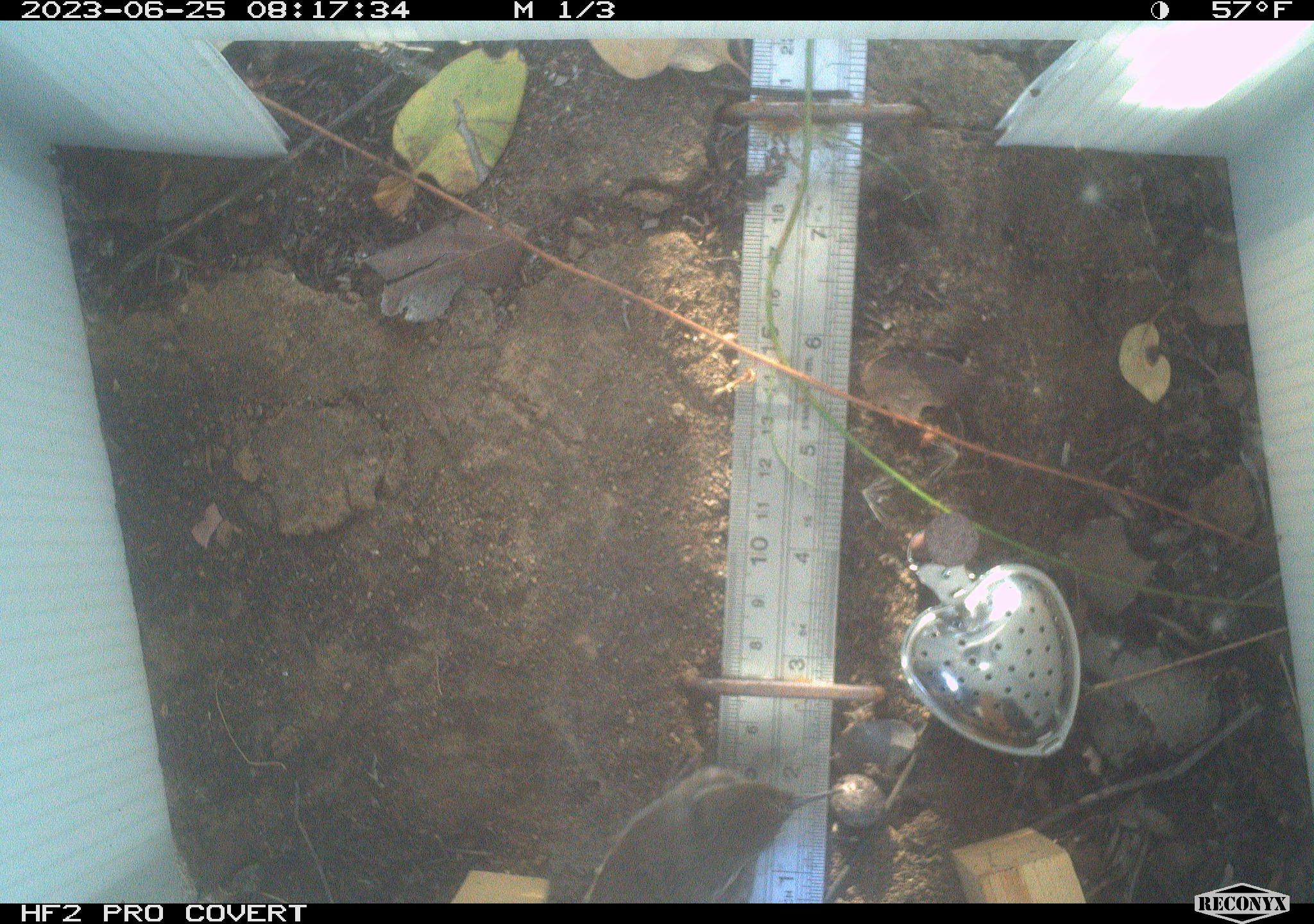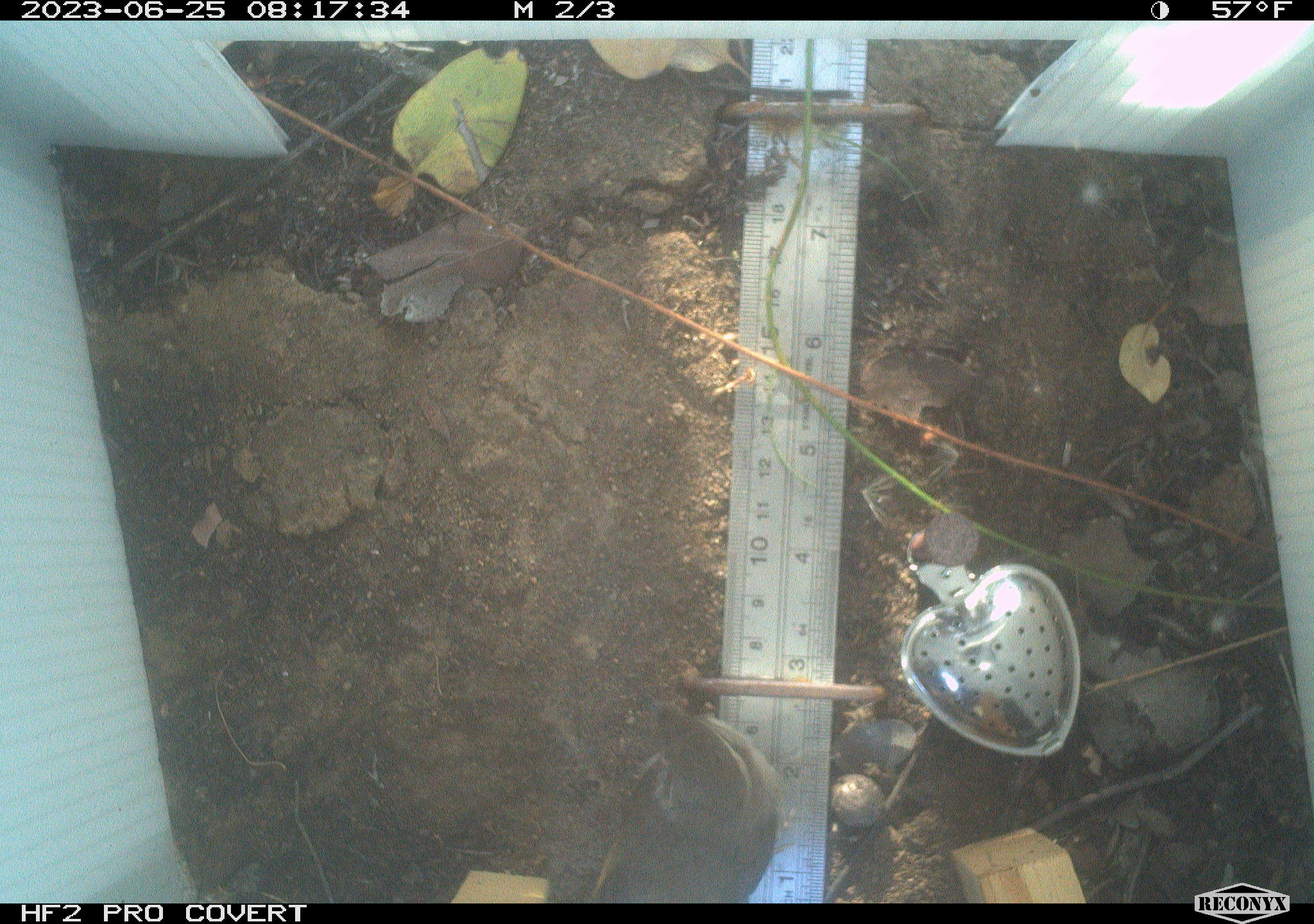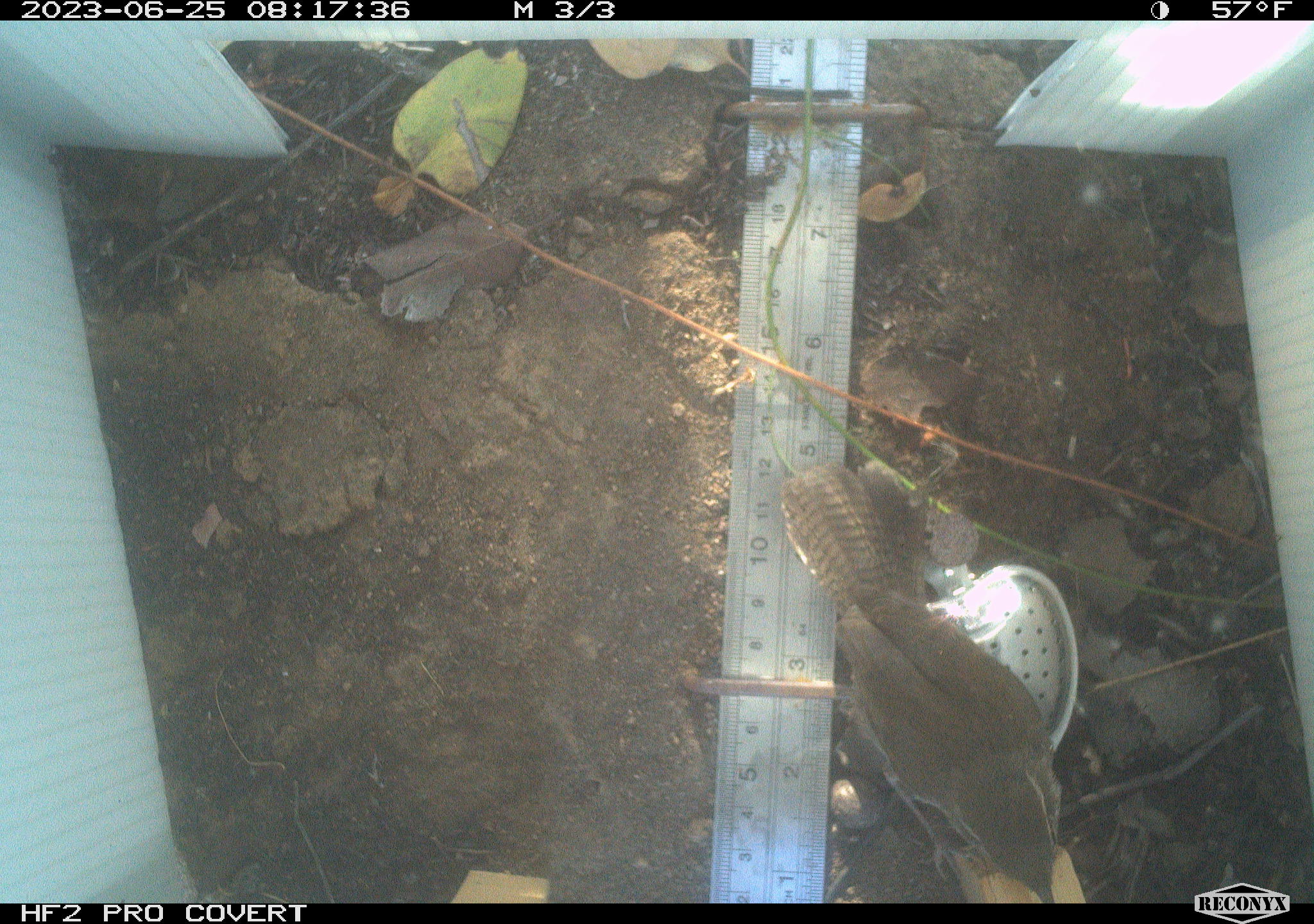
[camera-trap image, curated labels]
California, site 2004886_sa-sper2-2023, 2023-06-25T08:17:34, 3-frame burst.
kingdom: Animalia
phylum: Chordata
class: Aves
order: Passeriformes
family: Troglodytidae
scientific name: Troglodytidae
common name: wren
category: troglodytidae family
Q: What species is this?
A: Troglodytidae family (wren) (Troglodytidae).